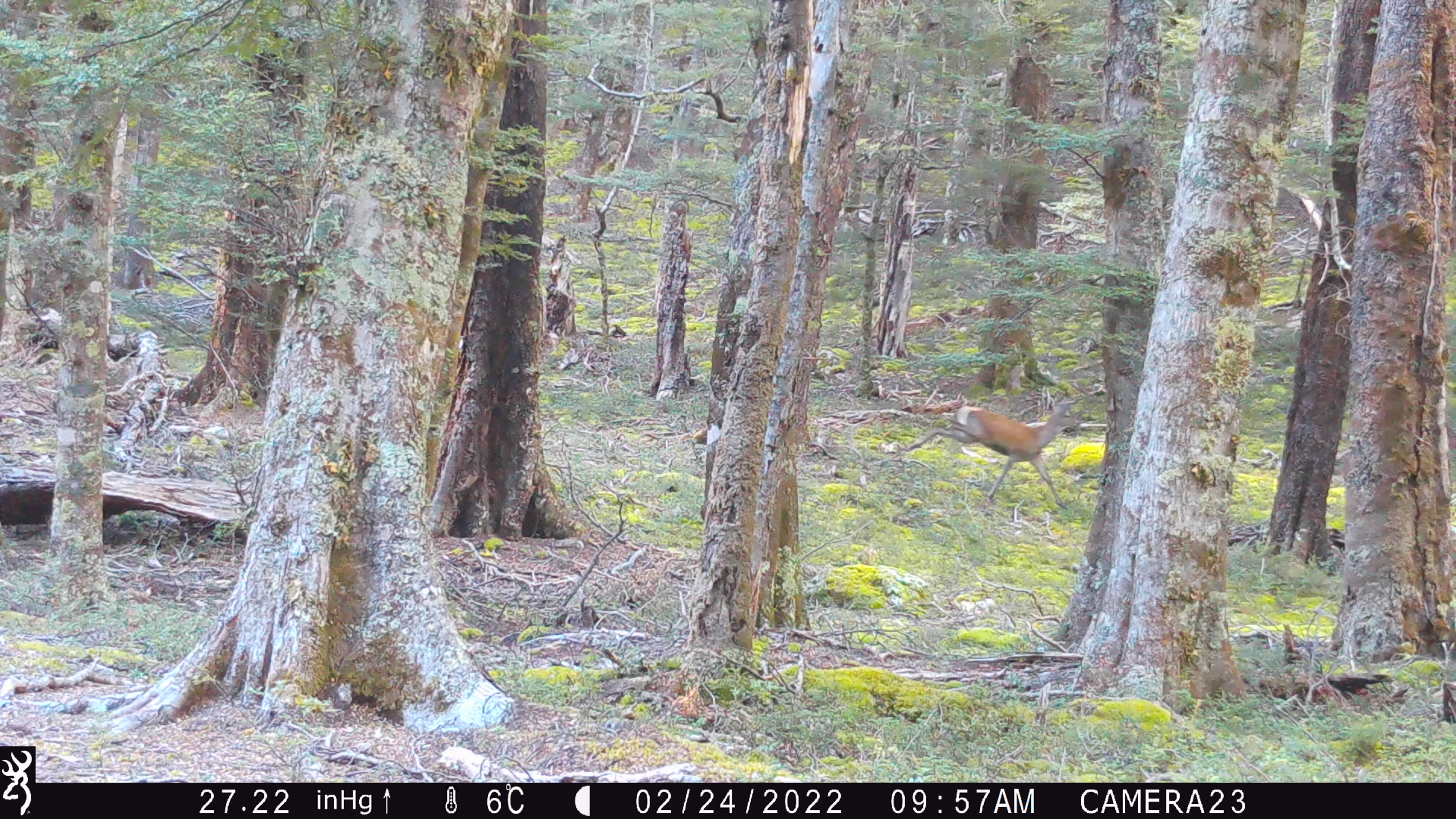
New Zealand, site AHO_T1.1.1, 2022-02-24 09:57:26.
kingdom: Animalia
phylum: Chordata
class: Mammalia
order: Artiodactyla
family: Cervidae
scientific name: Cervidae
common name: deer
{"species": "deer (Cervidae)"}